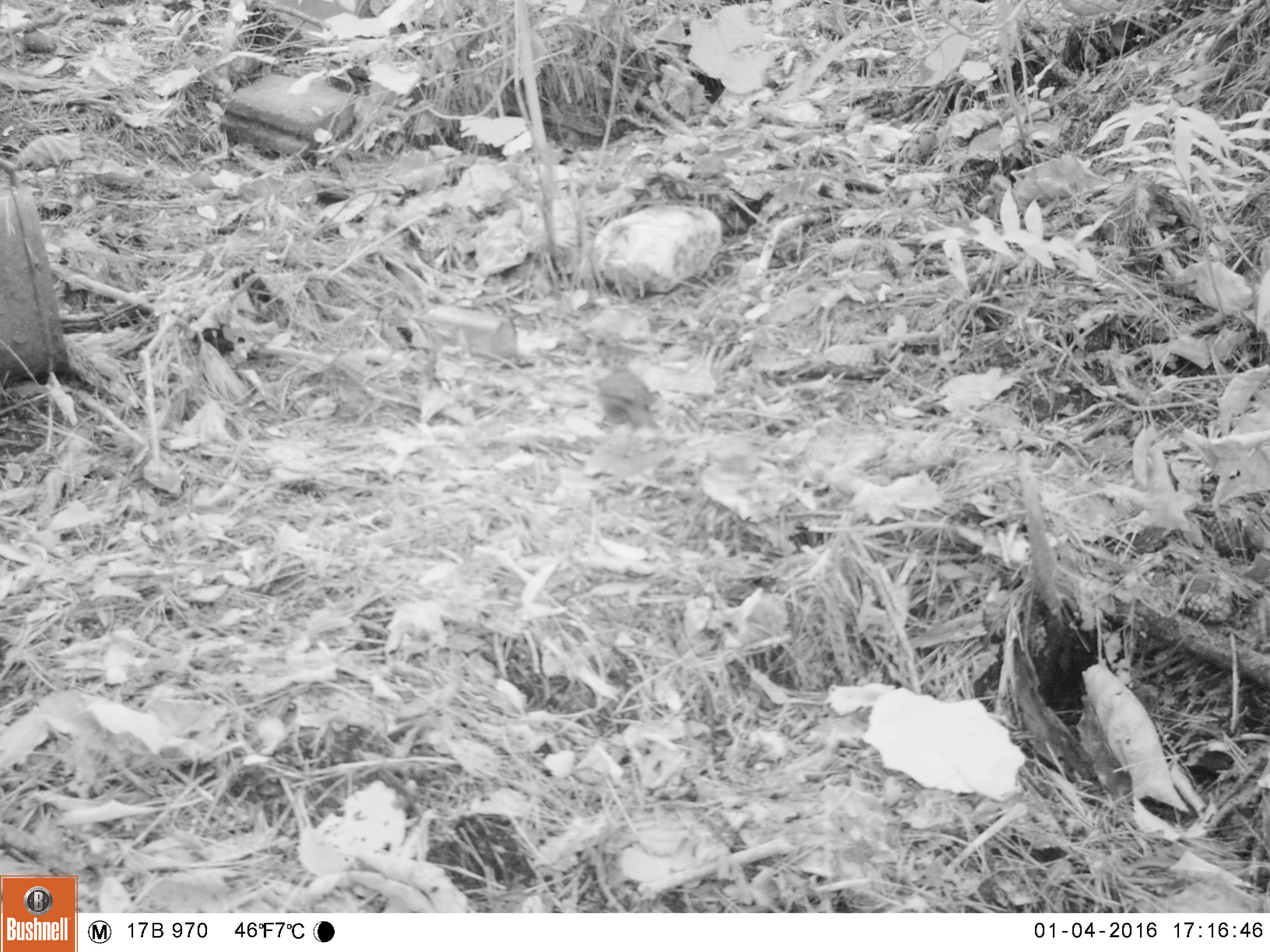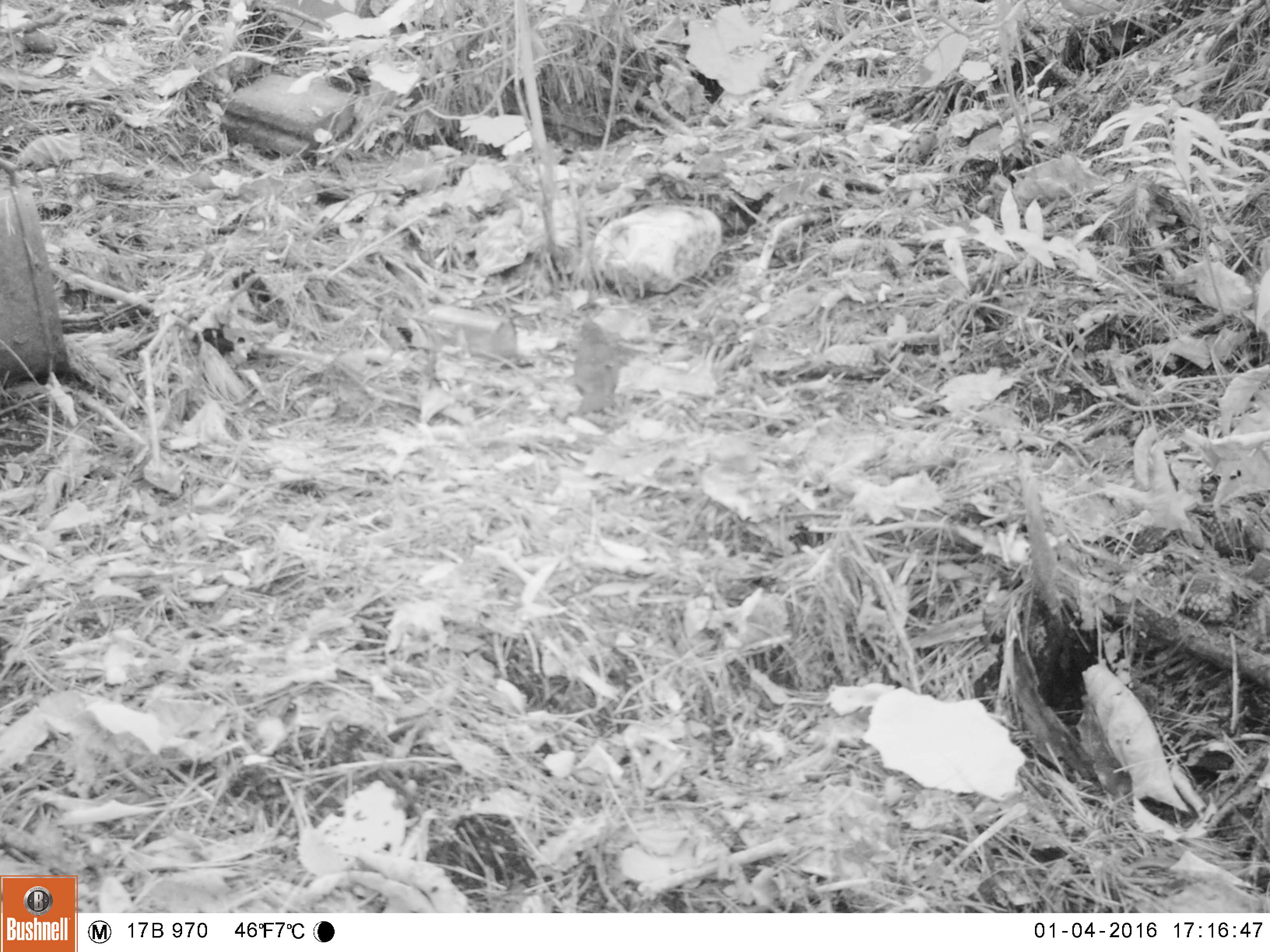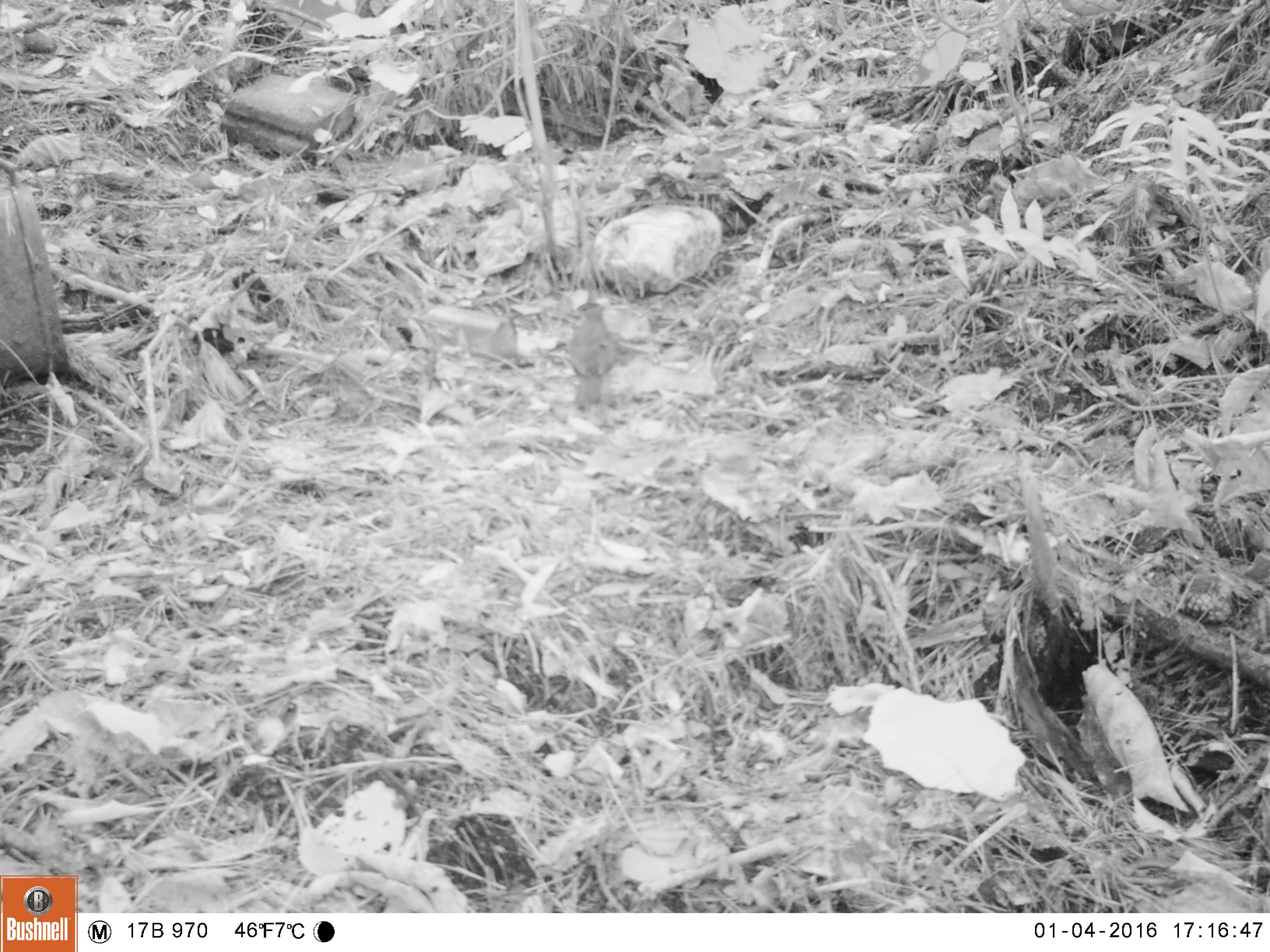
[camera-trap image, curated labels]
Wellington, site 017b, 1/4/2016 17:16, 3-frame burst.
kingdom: Animalia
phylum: Chordata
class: Aves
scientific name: Aves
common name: bird